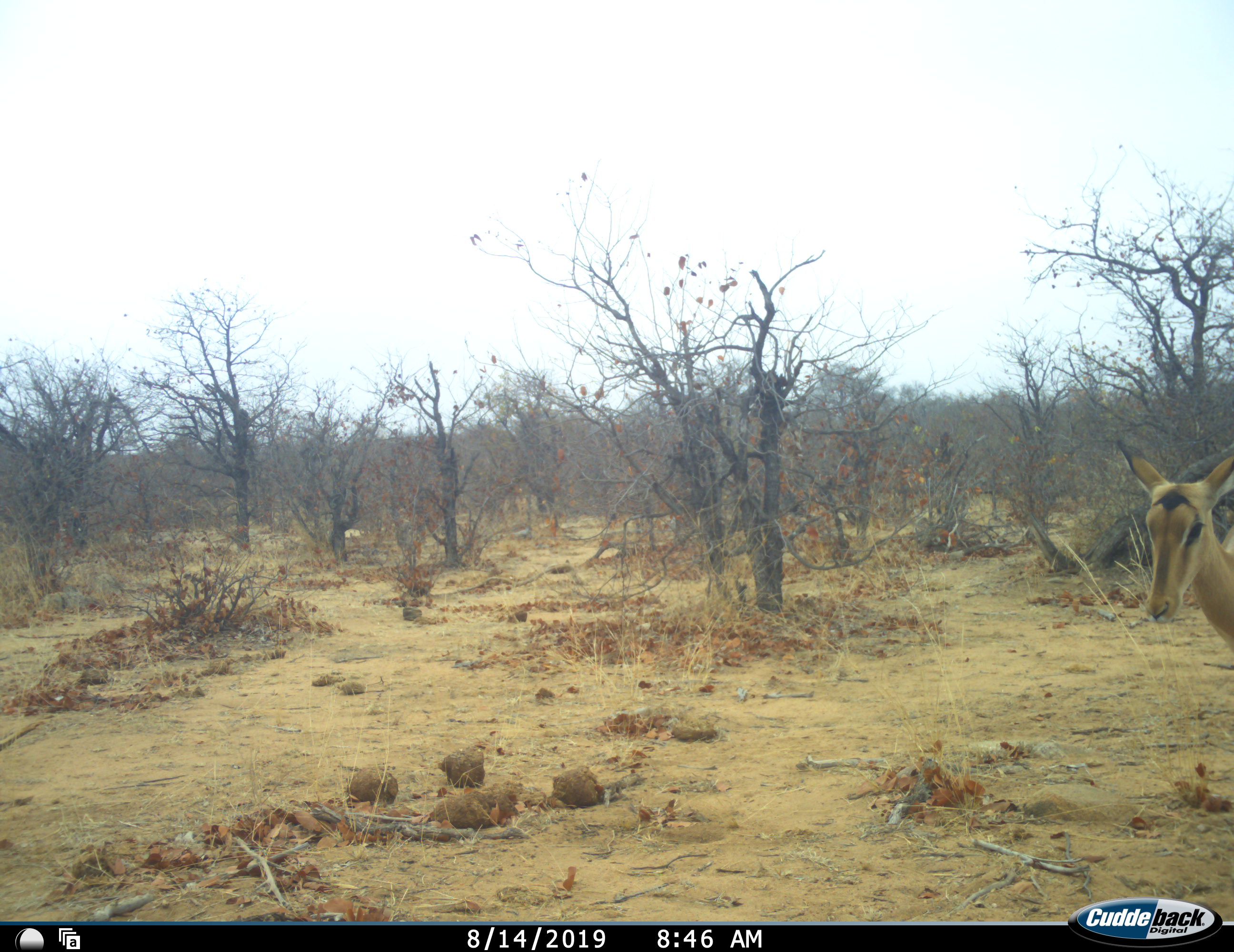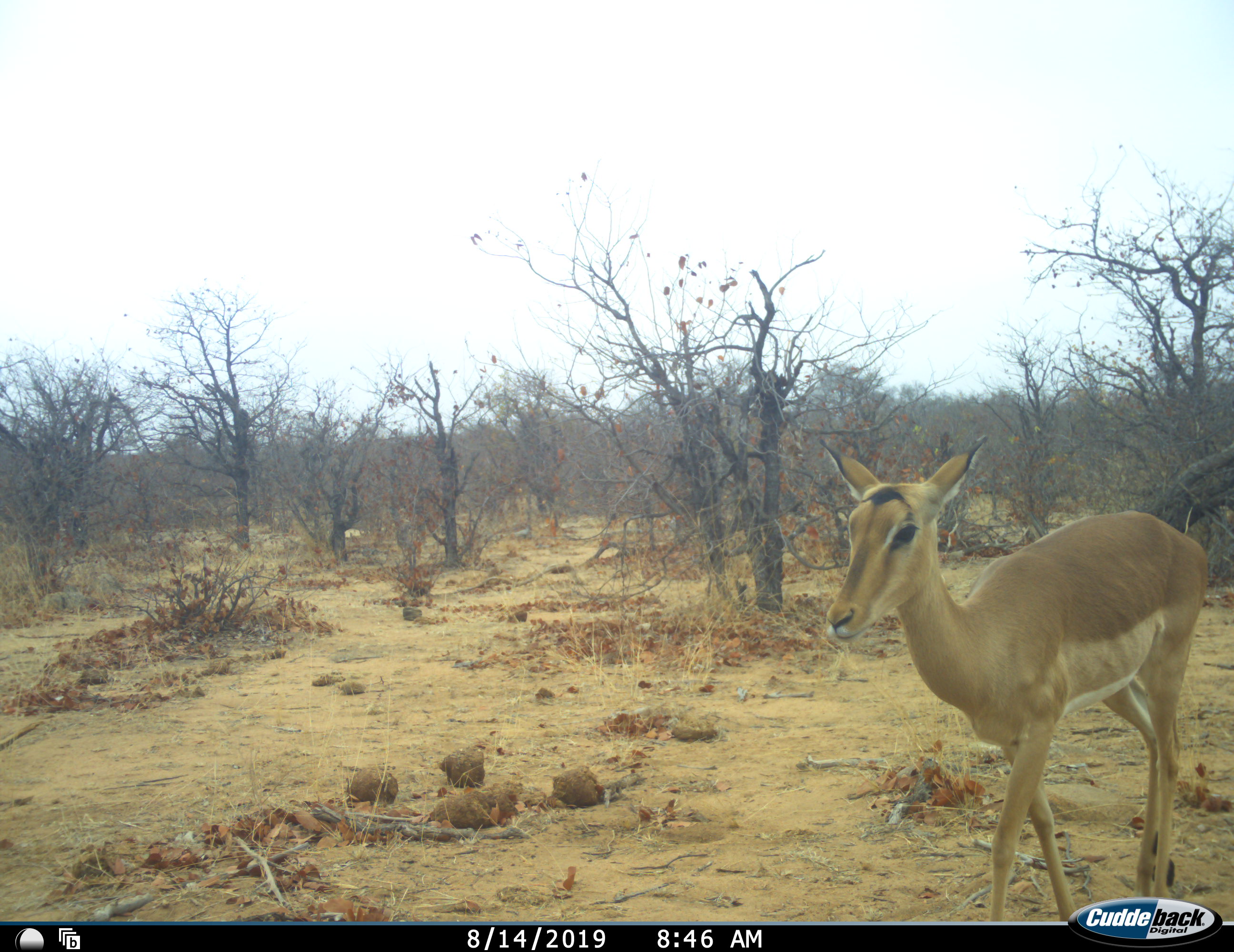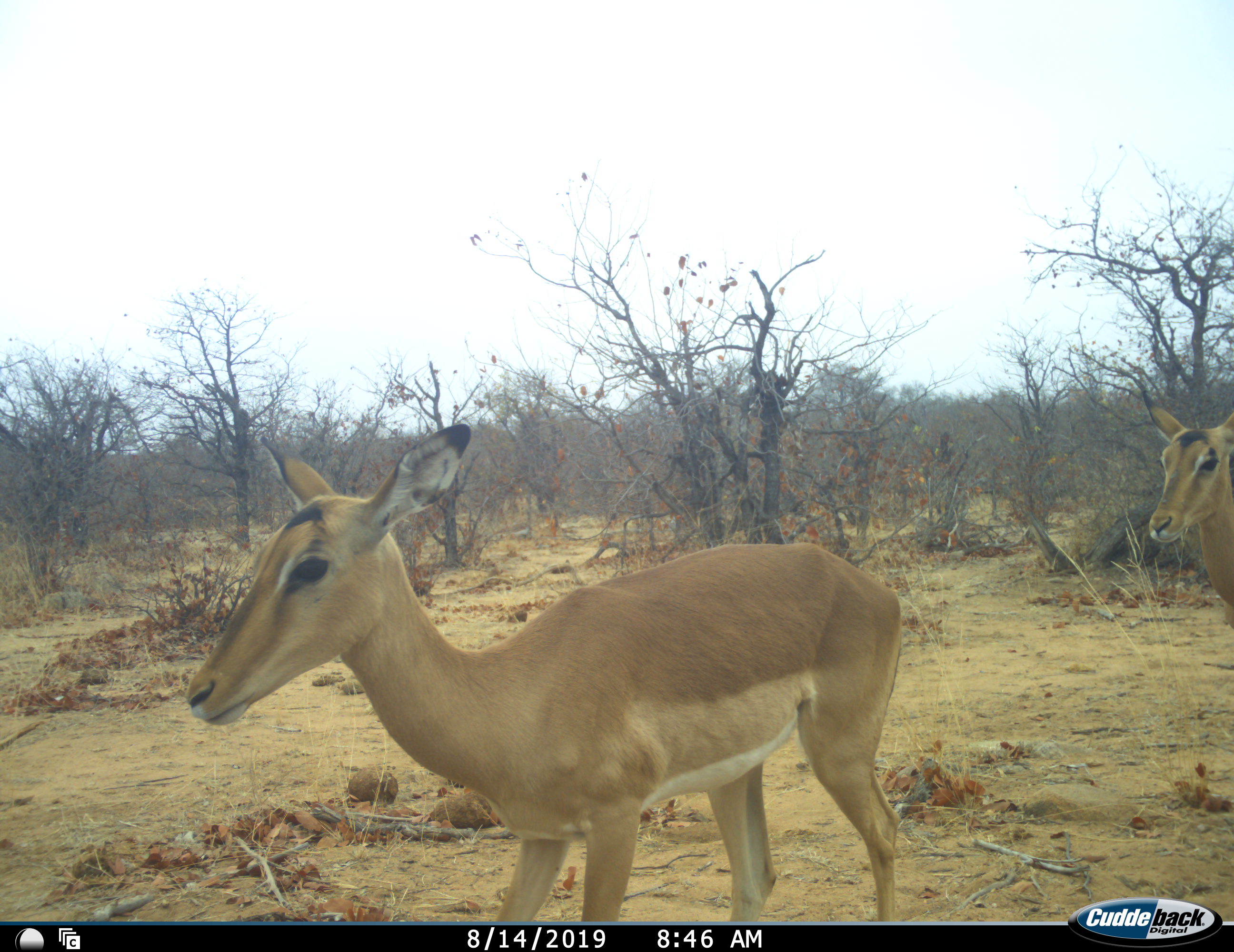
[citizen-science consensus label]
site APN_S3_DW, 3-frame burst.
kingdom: Animalia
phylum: Chordata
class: Mammalia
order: Artiodactyla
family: Bovidae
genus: Aepyceros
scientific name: Aepyceros melampus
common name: impala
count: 2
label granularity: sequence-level